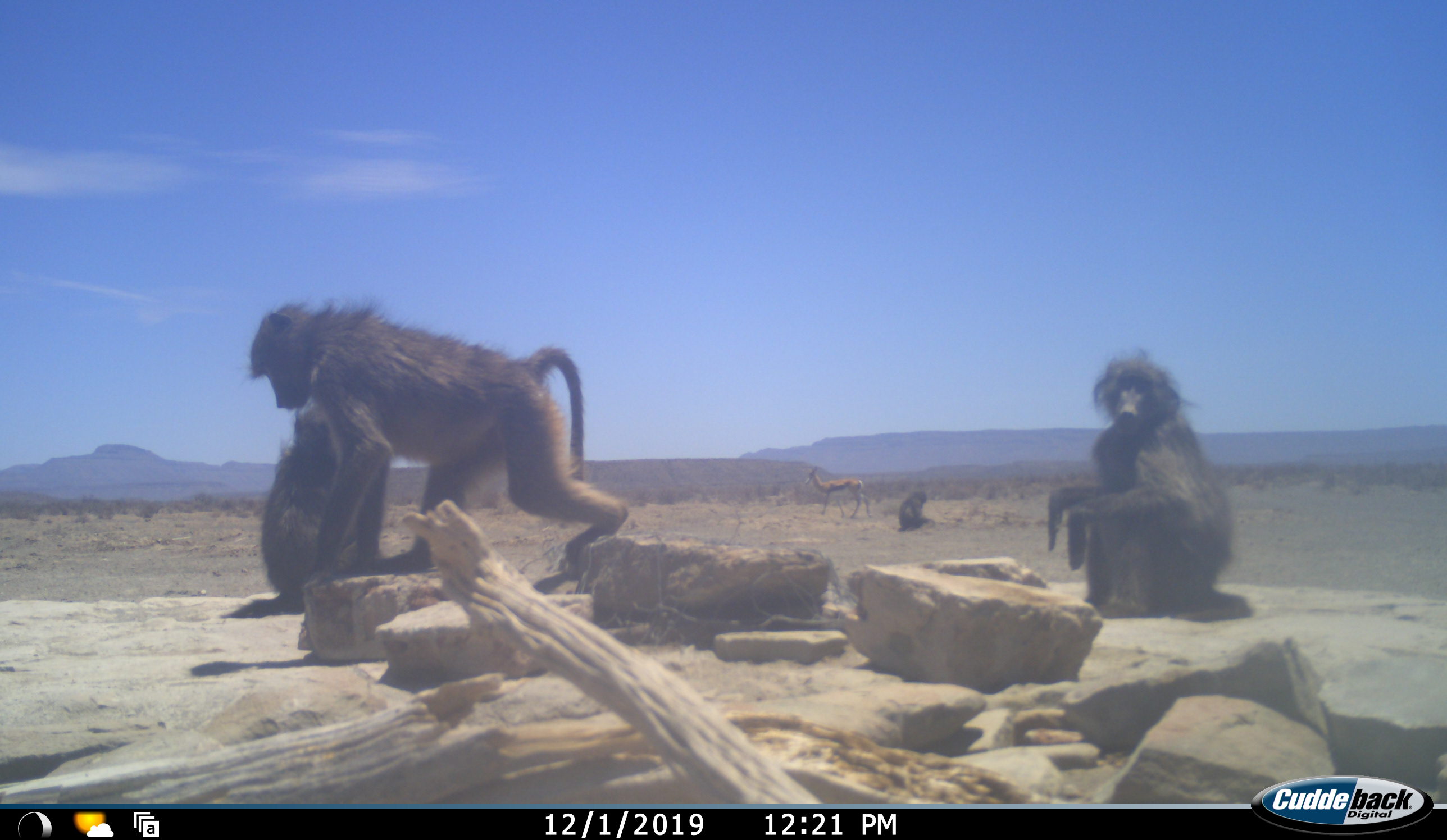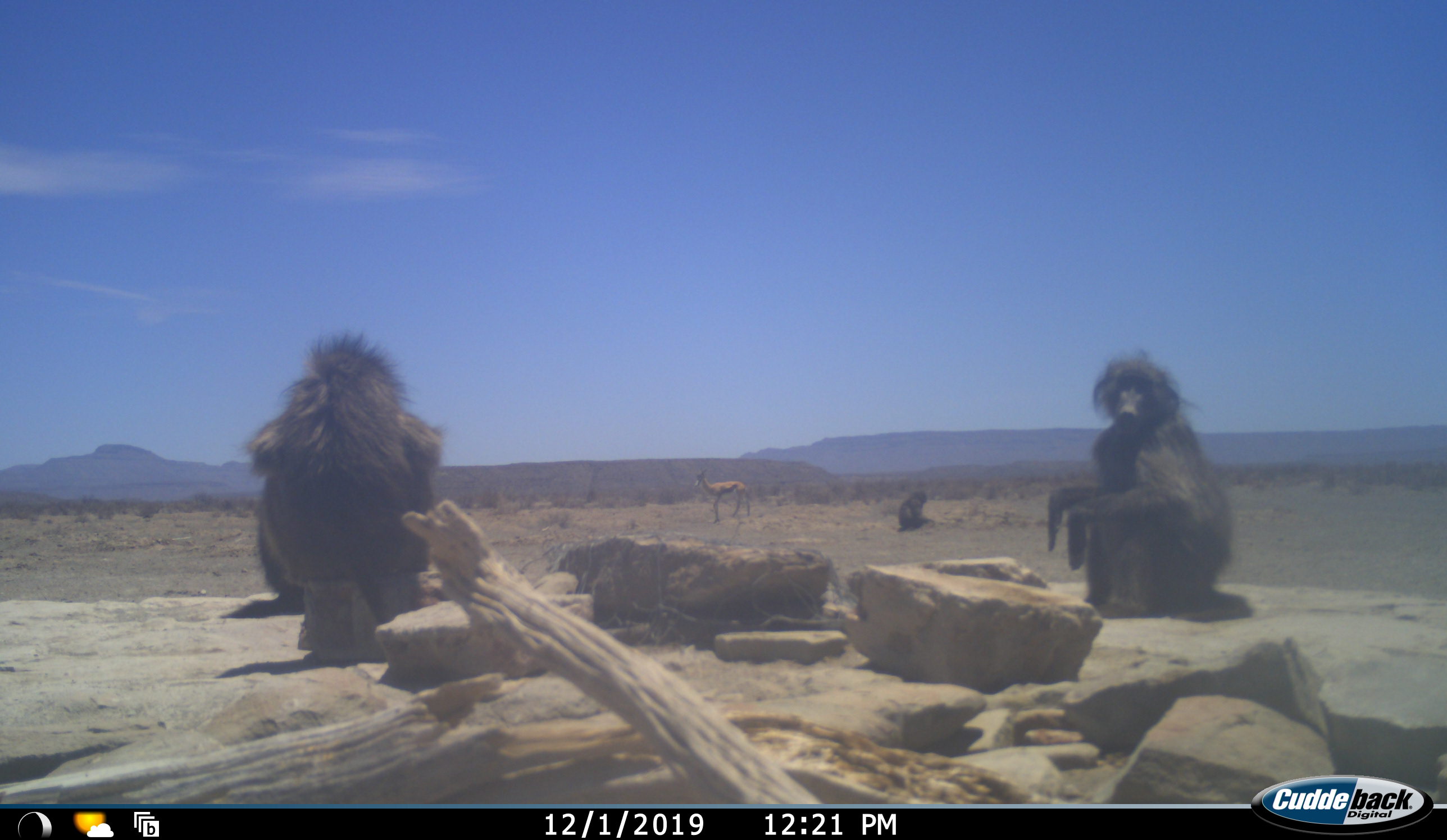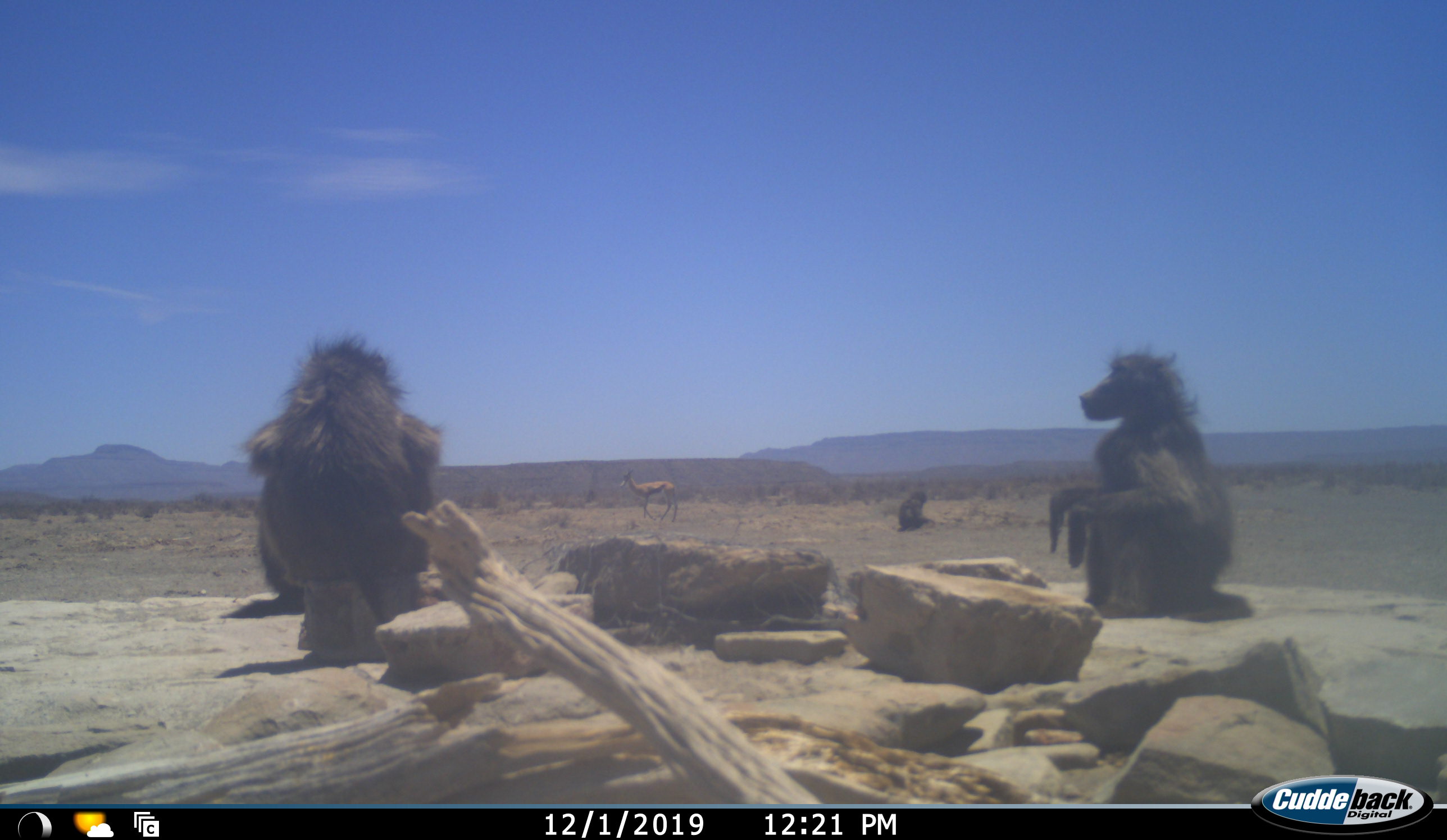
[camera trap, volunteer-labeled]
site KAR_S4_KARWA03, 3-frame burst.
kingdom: Animalia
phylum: Chordata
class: Mammalia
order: Primates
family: Cercopithecidae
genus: Papio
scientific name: Papio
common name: baboon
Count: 4.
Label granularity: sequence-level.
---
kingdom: Animalia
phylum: Chordata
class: Mammalia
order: Artiodactyla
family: Bovidae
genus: Antidorcas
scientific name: Antidorcas marsupialis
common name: springbok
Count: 1.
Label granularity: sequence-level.